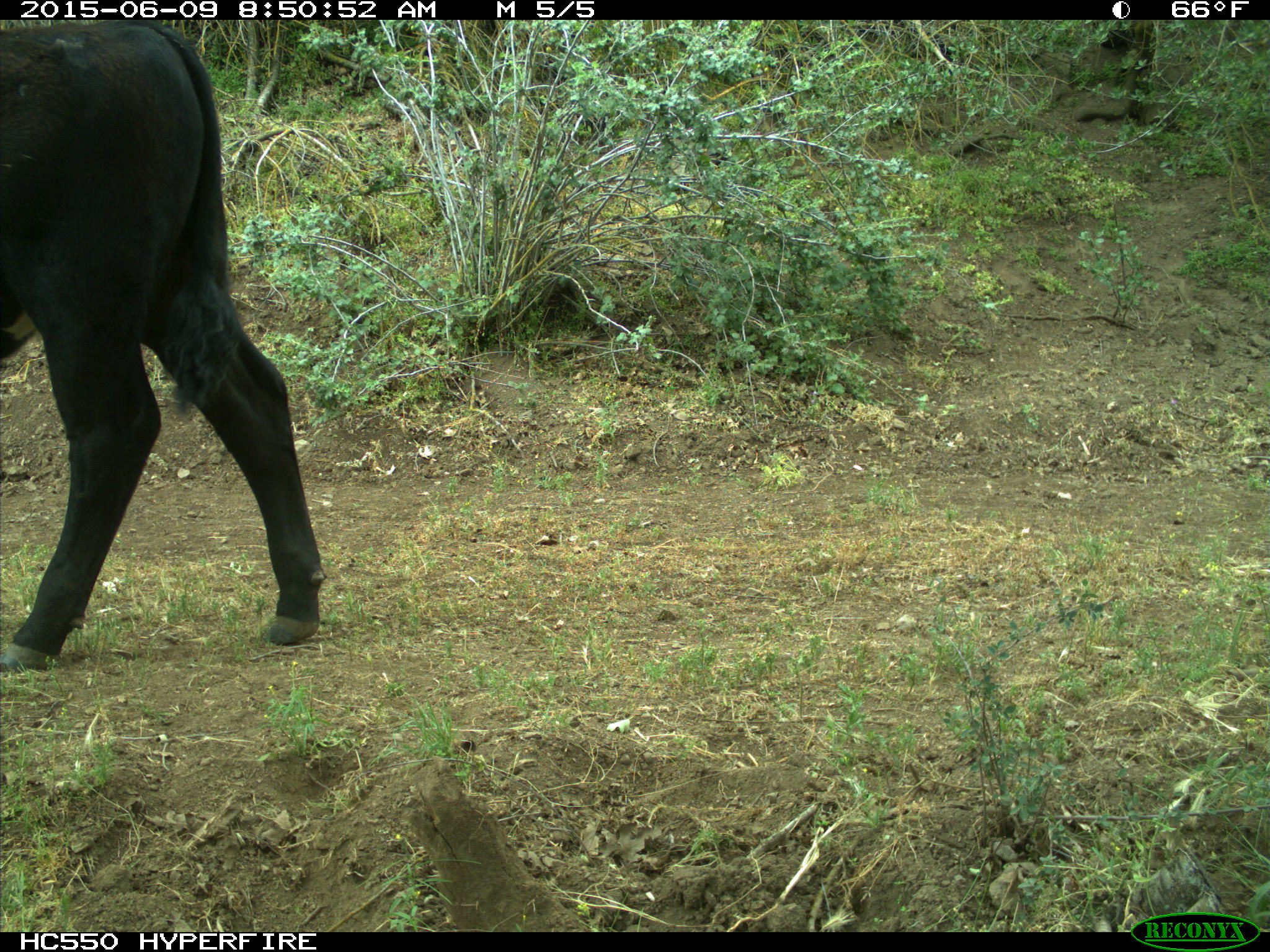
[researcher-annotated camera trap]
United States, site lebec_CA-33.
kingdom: Animalia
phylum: Chordata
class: Mammalia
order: Artiodactyla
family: Bovidae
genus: Bos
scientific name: Bos taurus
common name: domestic cow